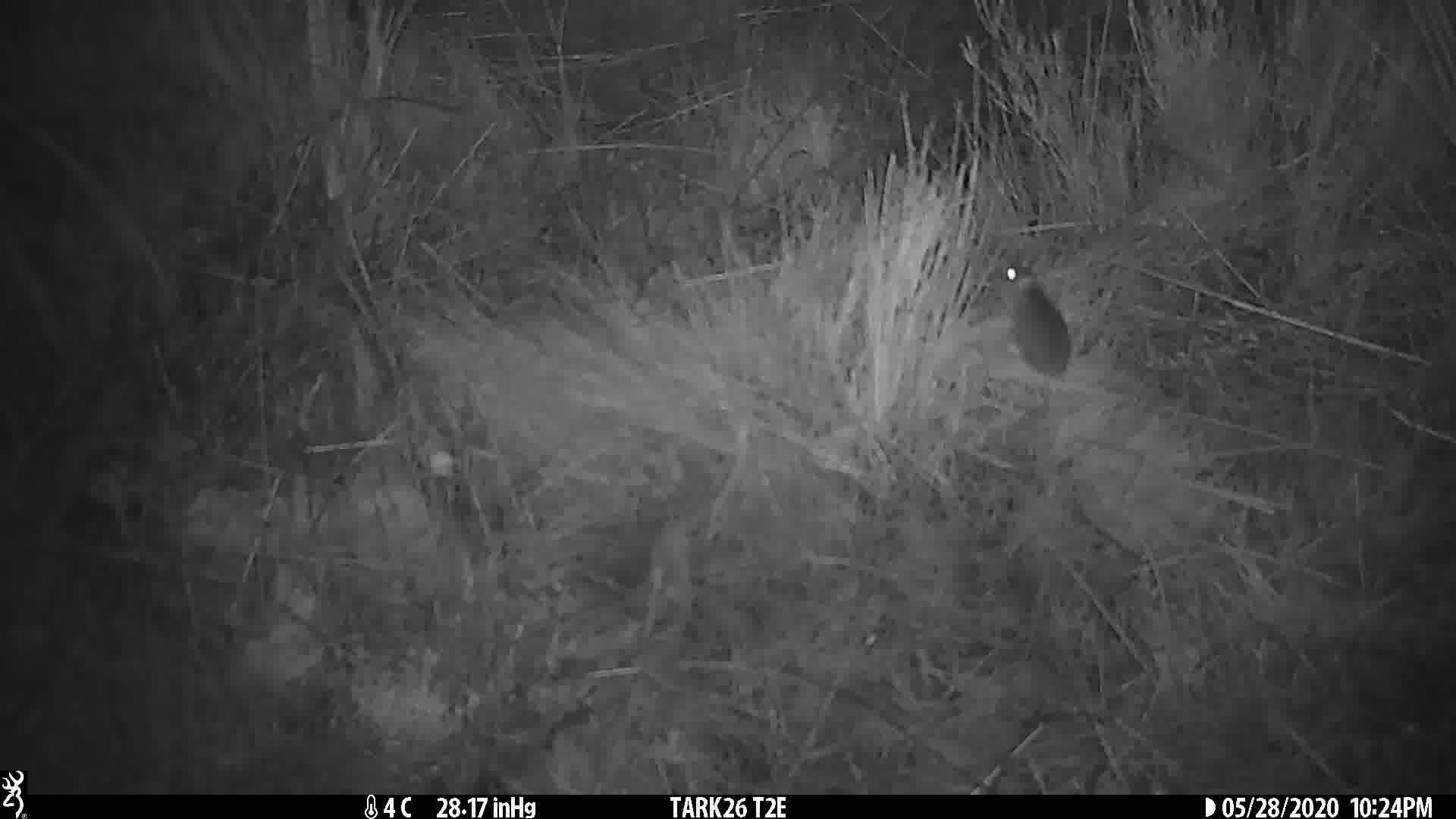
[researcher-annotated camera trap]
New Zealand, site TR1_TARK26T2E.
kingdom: Animalia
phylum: Chordata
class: Mammalia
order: Rodentia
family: Muridae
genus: Mus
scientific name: Mus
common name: mouse